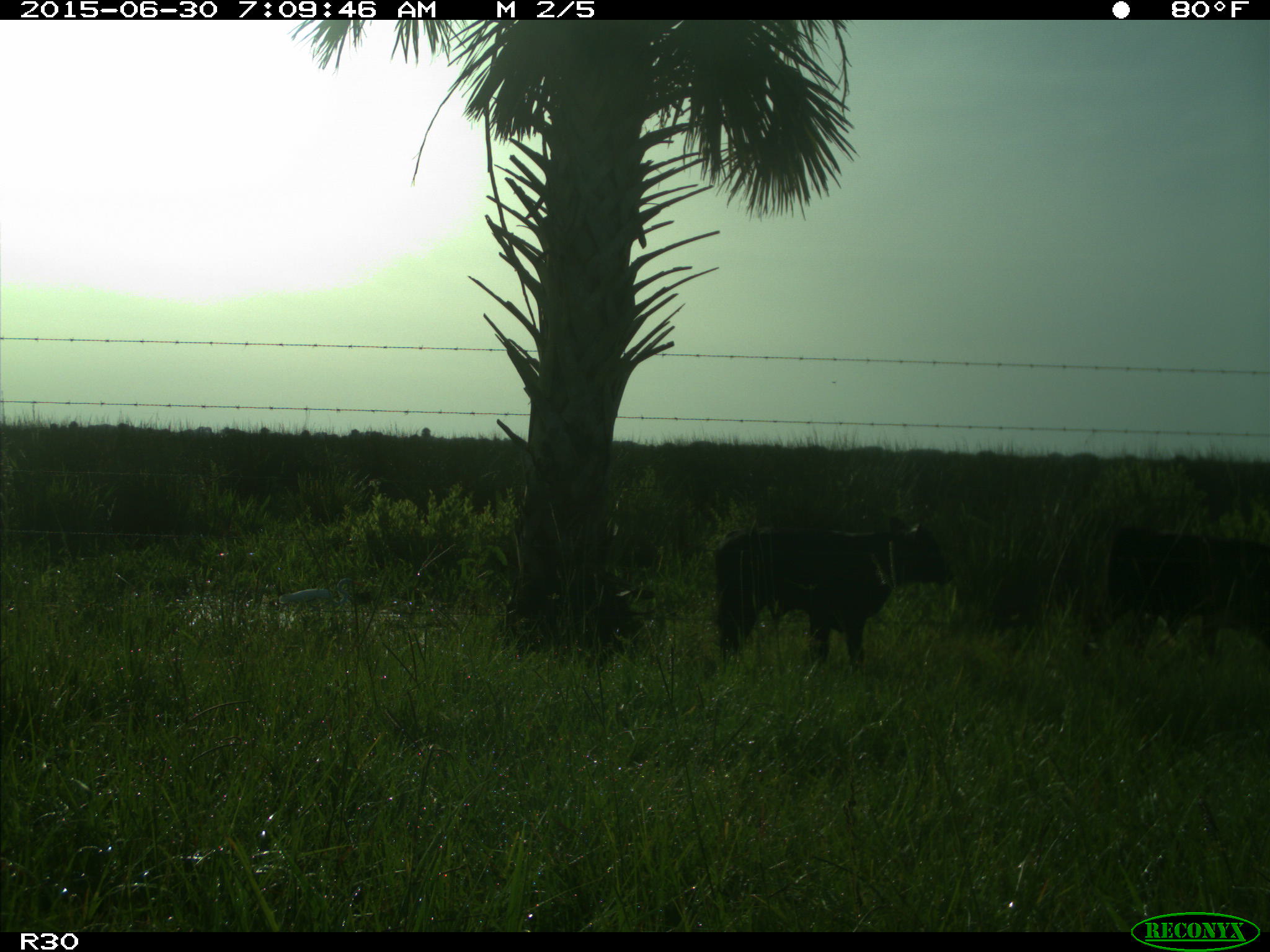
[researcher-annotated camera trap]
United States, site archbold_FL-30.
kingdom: Animalia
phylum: Chordata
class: Mammalia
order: Artiodactyla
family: Bovidae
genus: Bos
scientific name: Bos taurus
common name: domestic cow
Bos taurus (domestic cow).